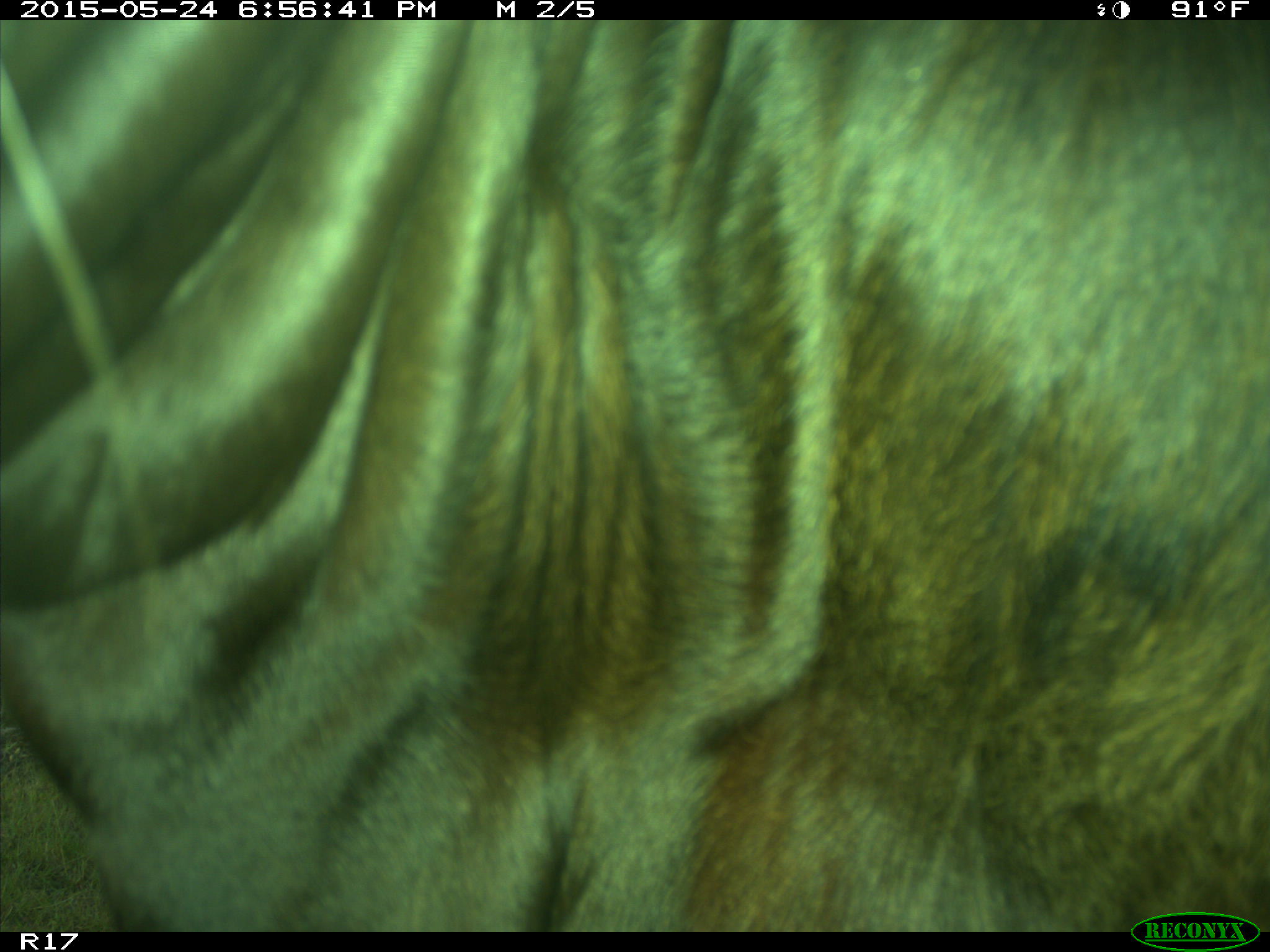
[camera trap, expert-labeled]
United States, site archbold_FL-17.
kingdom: Animalia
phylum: Chordata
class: Mammalia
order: Artiodactyla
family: Bovidae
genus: Bos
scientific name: Bos taurus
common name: domestic cow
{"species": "Bos taurus (domestic cow)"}